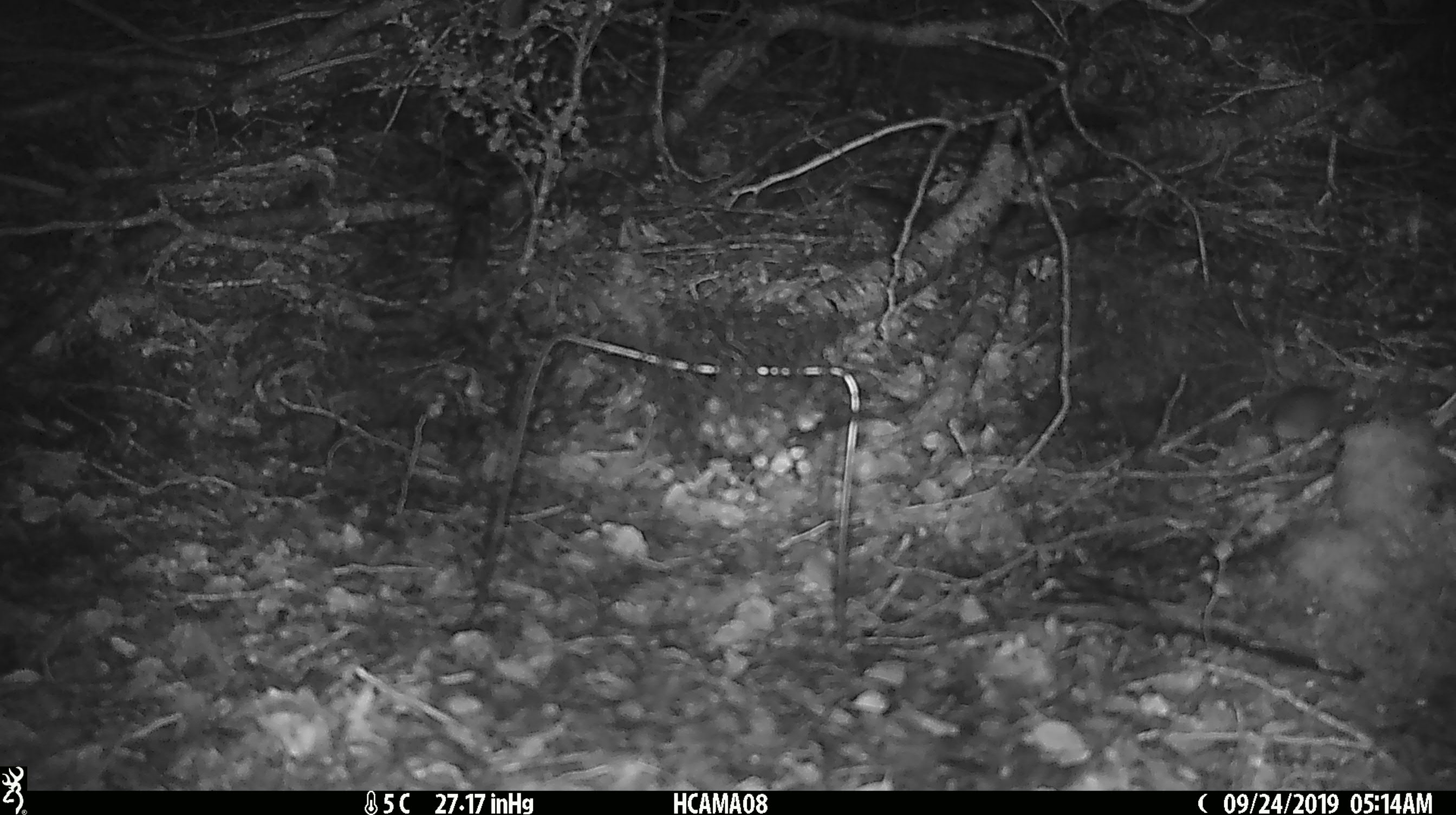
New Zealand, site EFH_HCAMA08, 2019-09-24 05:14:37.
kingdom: Animalia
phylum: Chordata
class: Mammalia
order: Rodentia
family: Muridae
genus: Mus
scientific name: Mus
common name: mouse